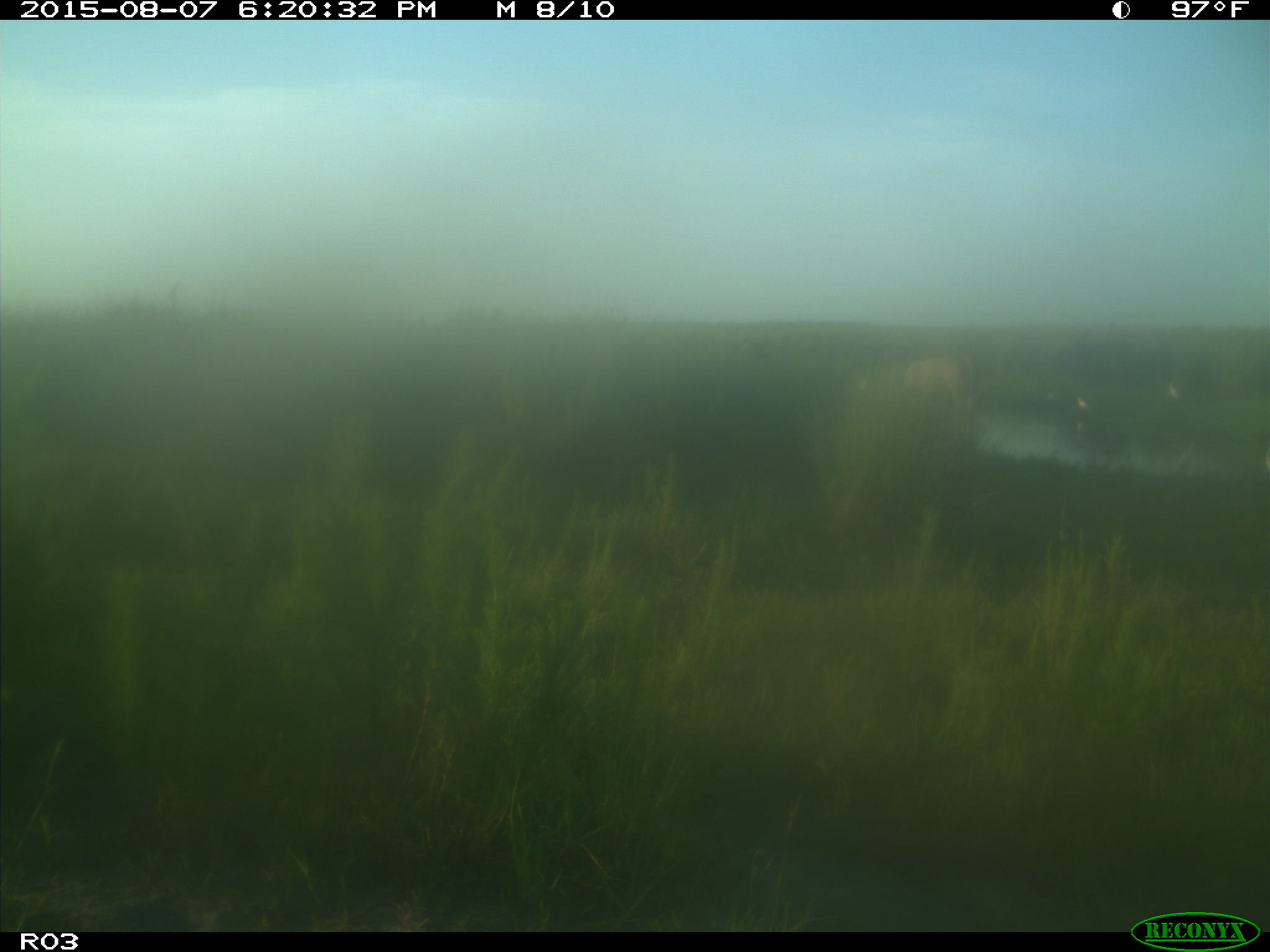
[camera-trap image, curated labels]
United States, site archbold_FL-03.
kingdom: Animalia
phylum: Chordata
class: Mammalia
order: Artiodactyla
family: Bovidae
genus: Bos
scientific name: Bos taurus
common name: domestic cow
Bos taurus (domestic cow).